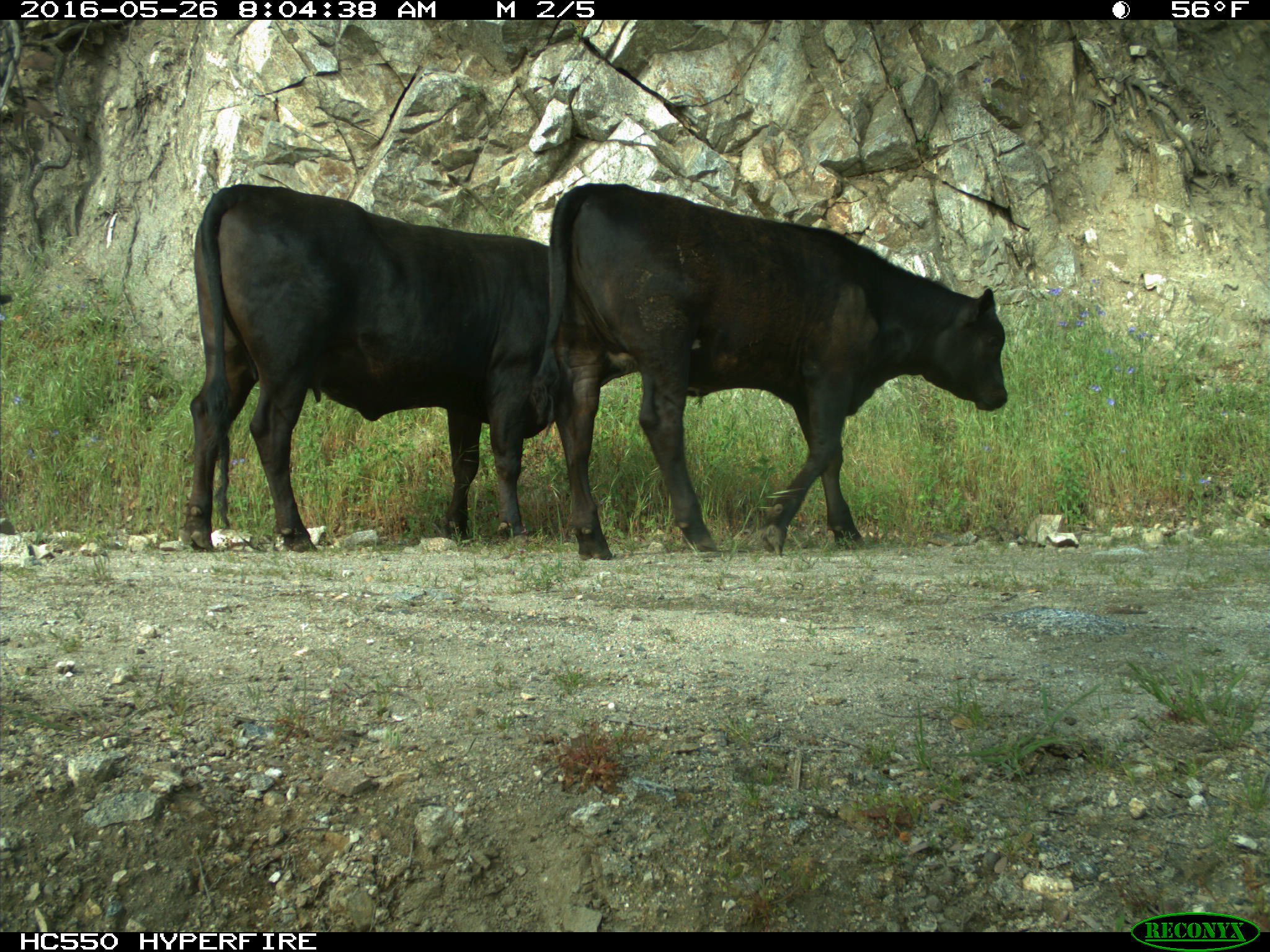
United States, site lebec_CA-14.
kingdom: Animalia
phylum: Chordata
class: Mammalia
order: Artiodactyla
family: Bovidae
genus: Bos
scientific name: Bos taurus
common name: domestic cow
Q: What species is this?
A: Bos taurus (domestic cow).